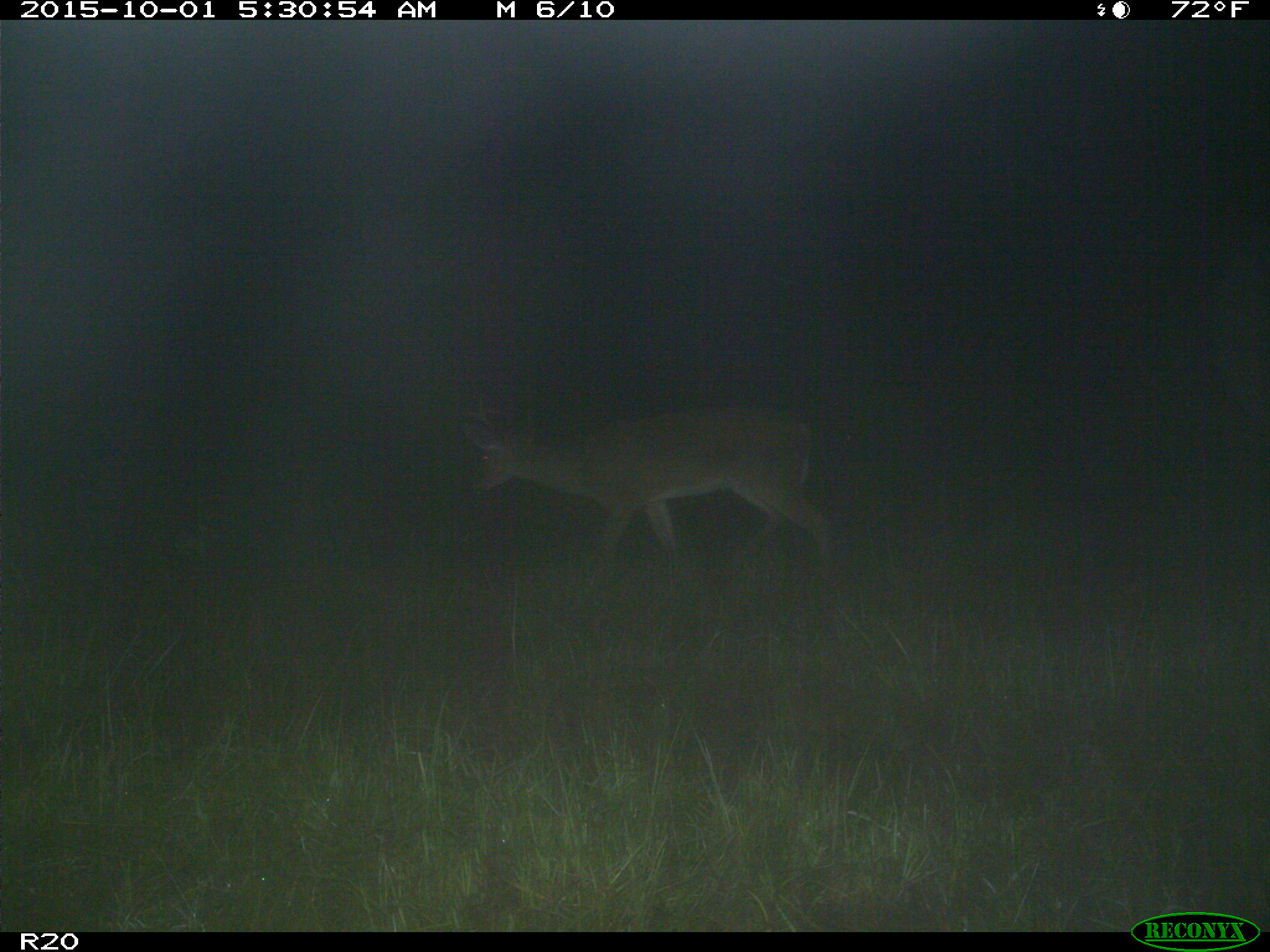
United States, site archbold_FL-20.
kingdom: Animalia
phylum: Chordata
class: Mammalia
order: Artiodactyla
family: Cervidae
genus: Odocoileus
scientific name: Odocoileus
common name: deer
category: unidentified deer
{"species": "unidentified deer (deer) (Odocoileus)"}